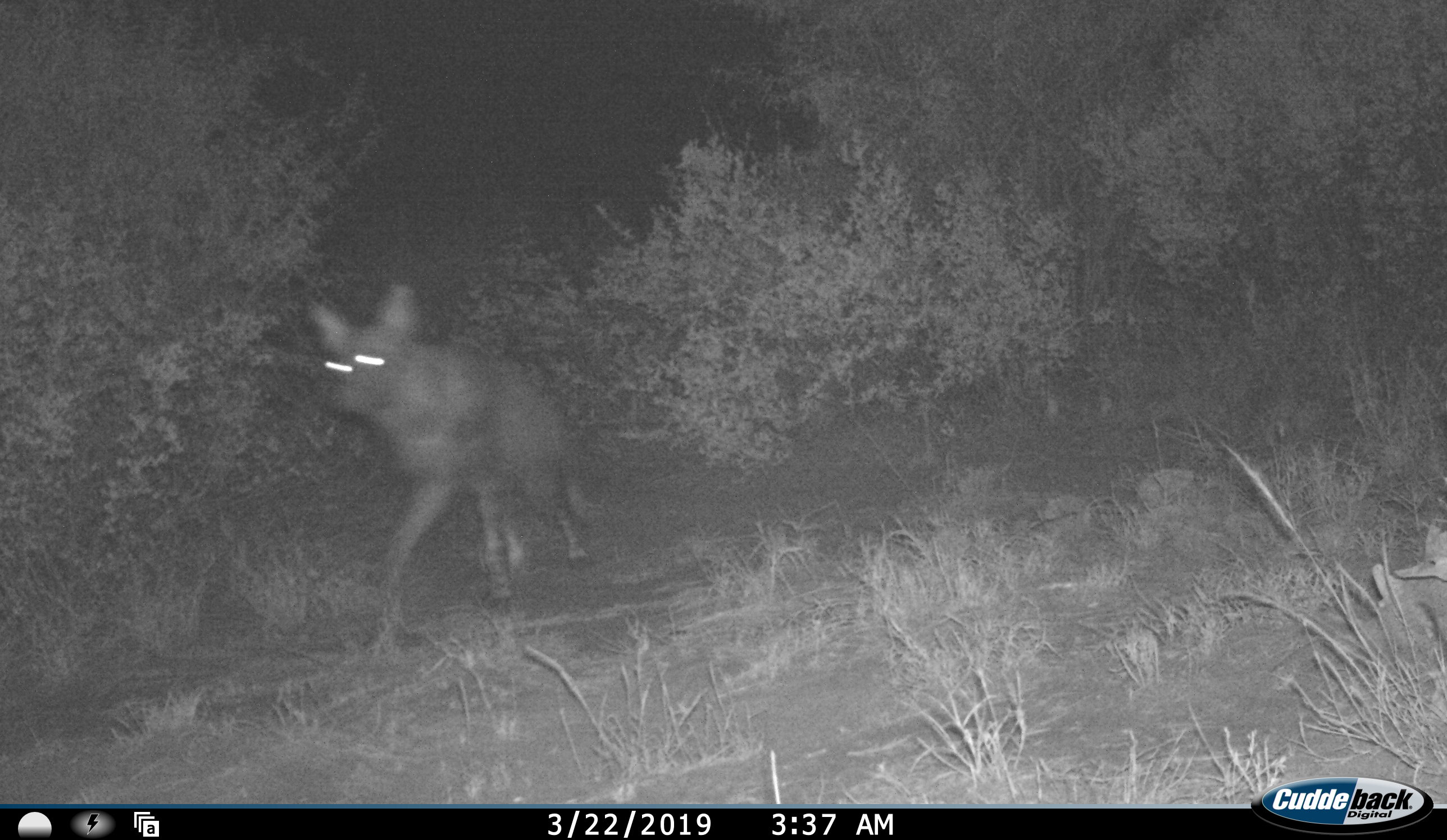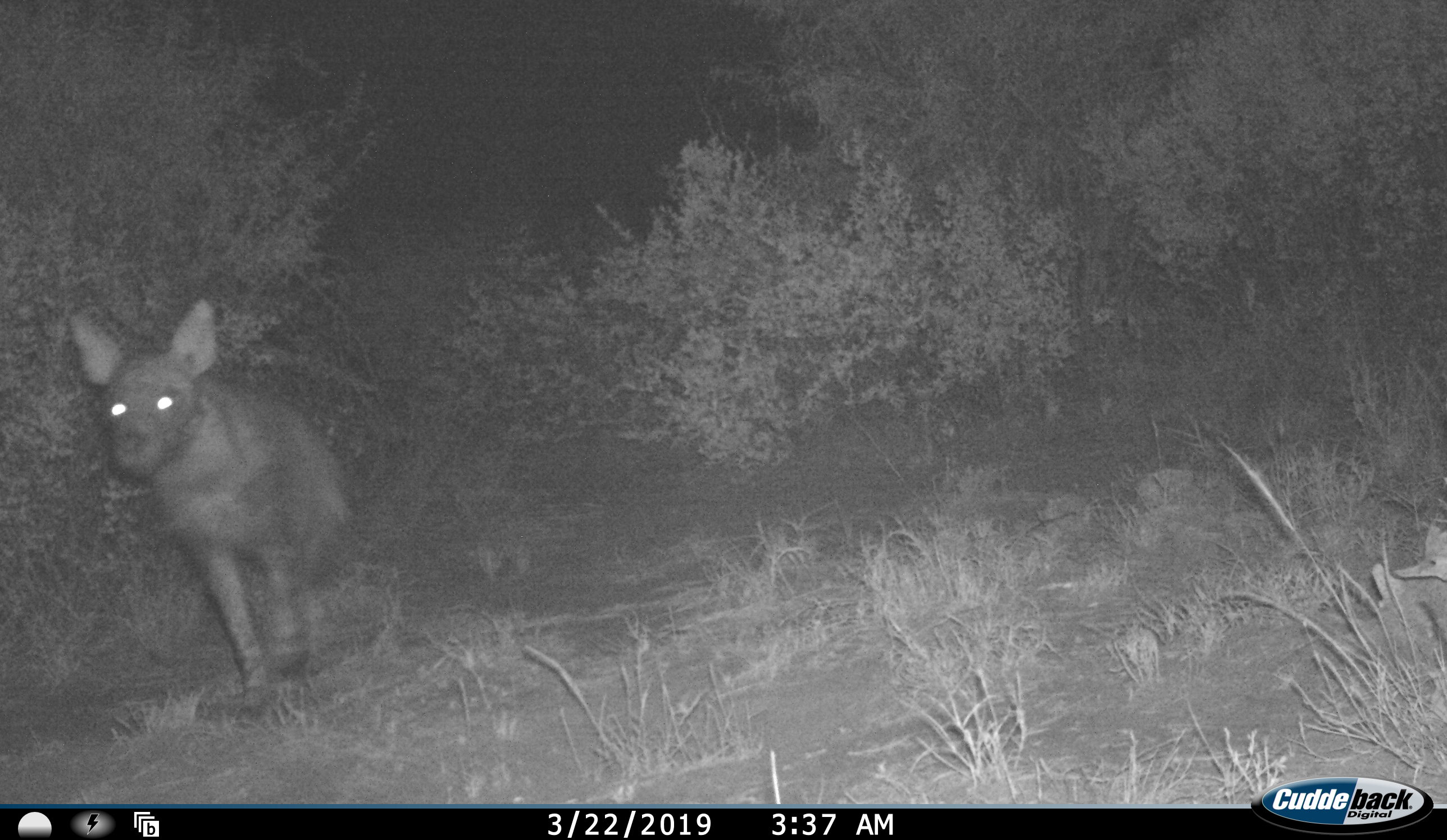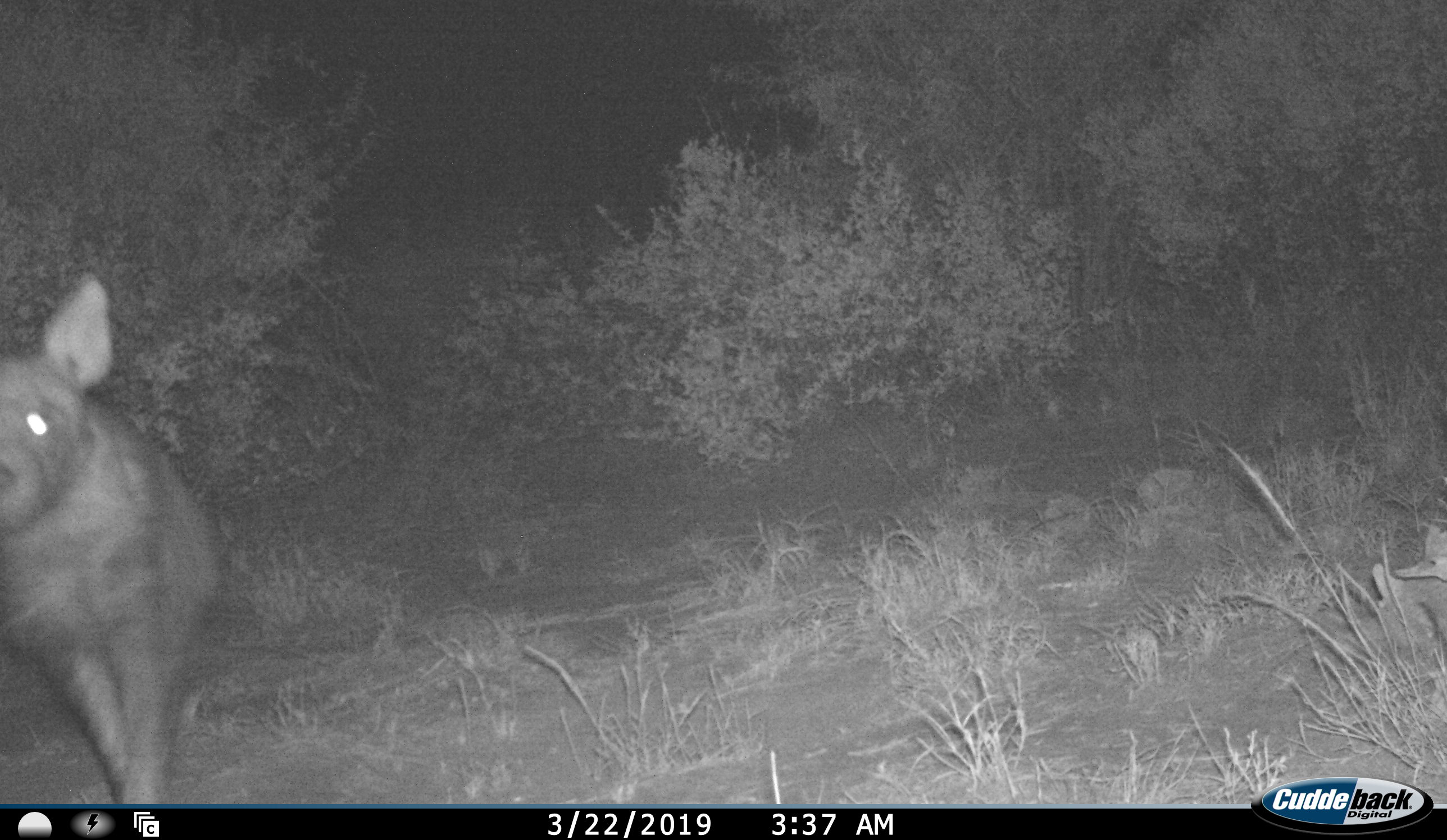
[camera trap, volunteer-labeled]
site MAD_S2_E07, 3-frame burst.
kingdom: Animalia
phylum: Chordata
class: Mammalia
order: Carnivora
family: Hyaenidae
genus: Parahyaena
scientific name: Parahyaena brunnea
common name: brown hyena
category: hyenabrown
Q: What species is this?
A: Hyenabrown (brown hyena) (Parahyaena brunnea).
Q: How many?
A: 1.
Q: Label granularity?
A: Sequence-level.